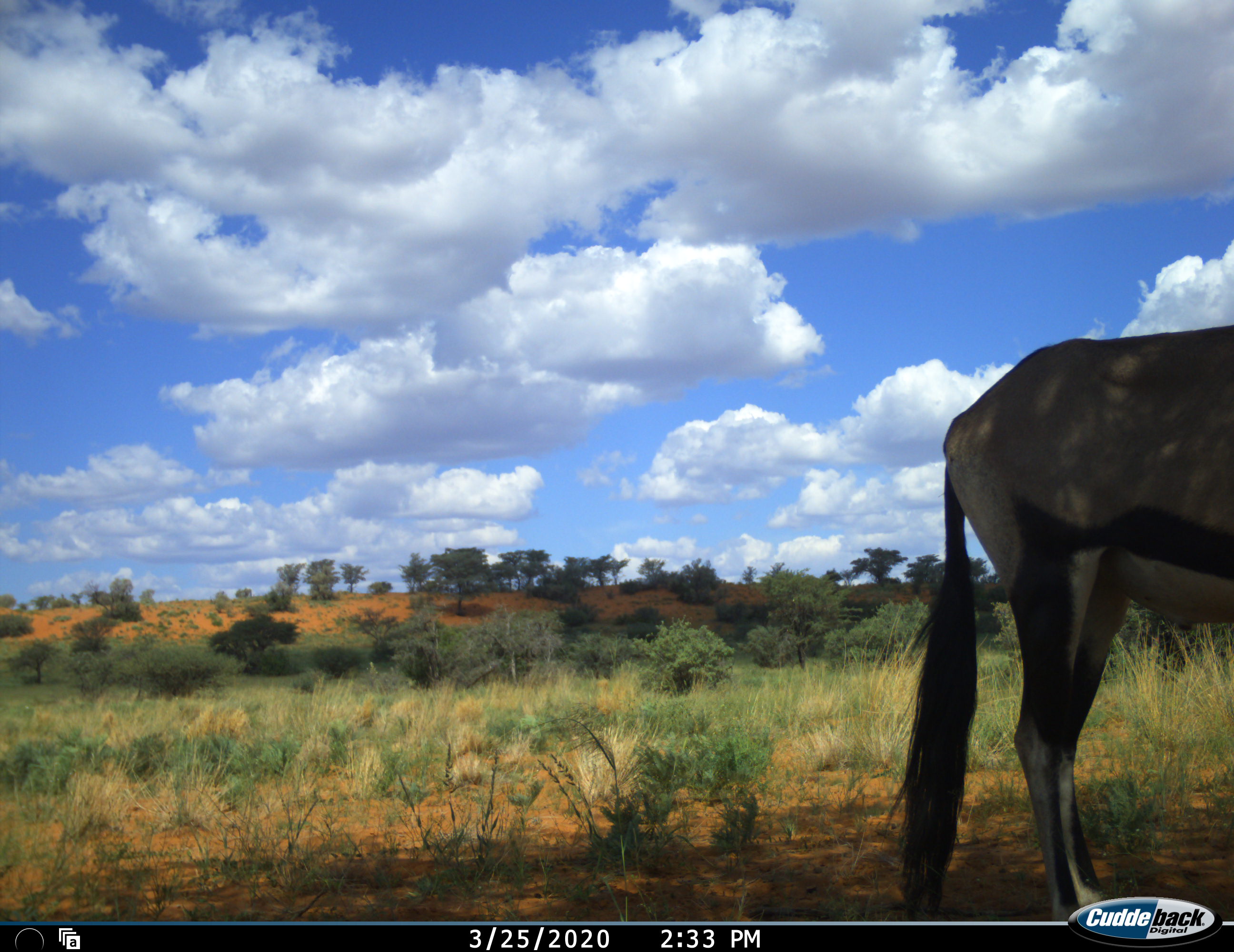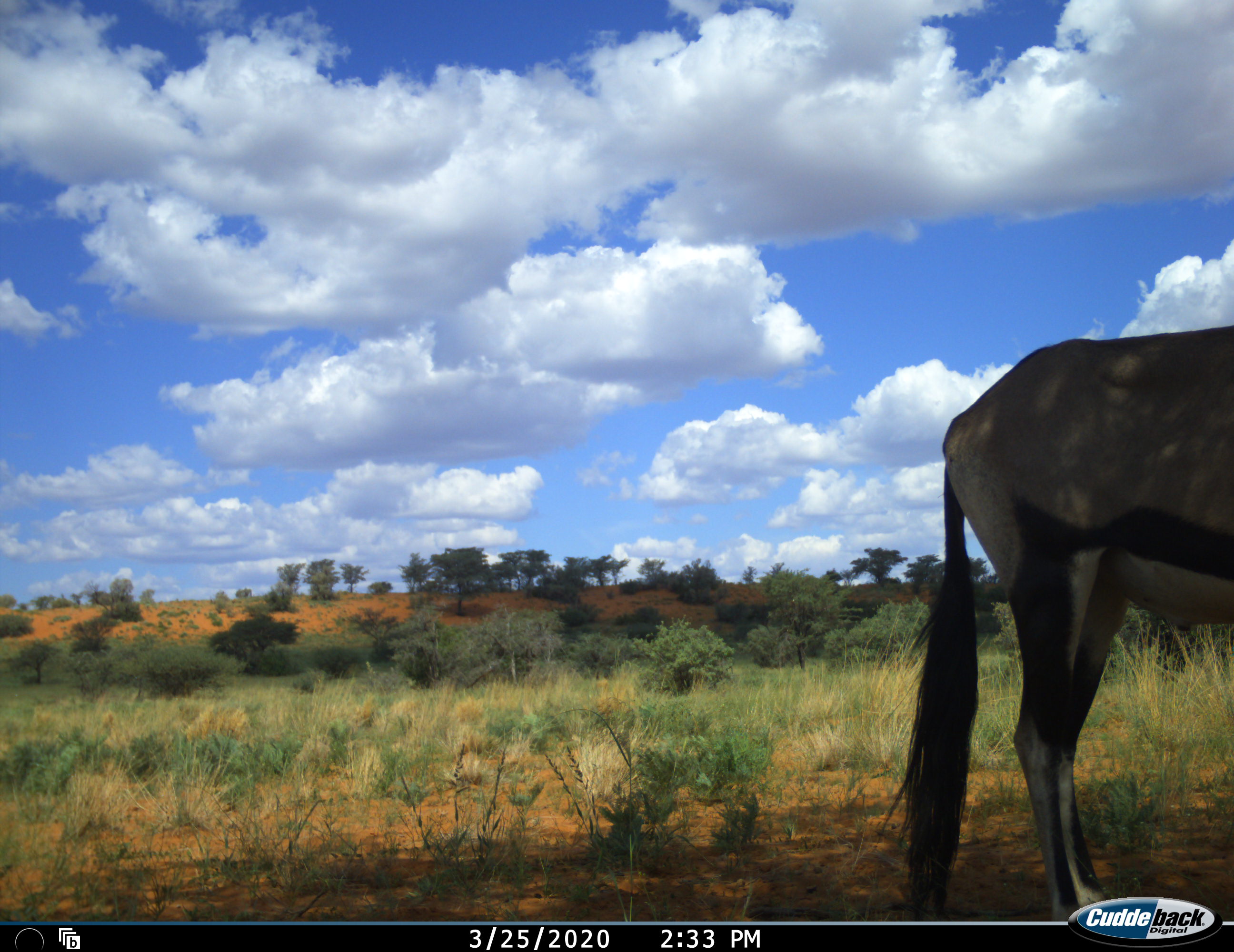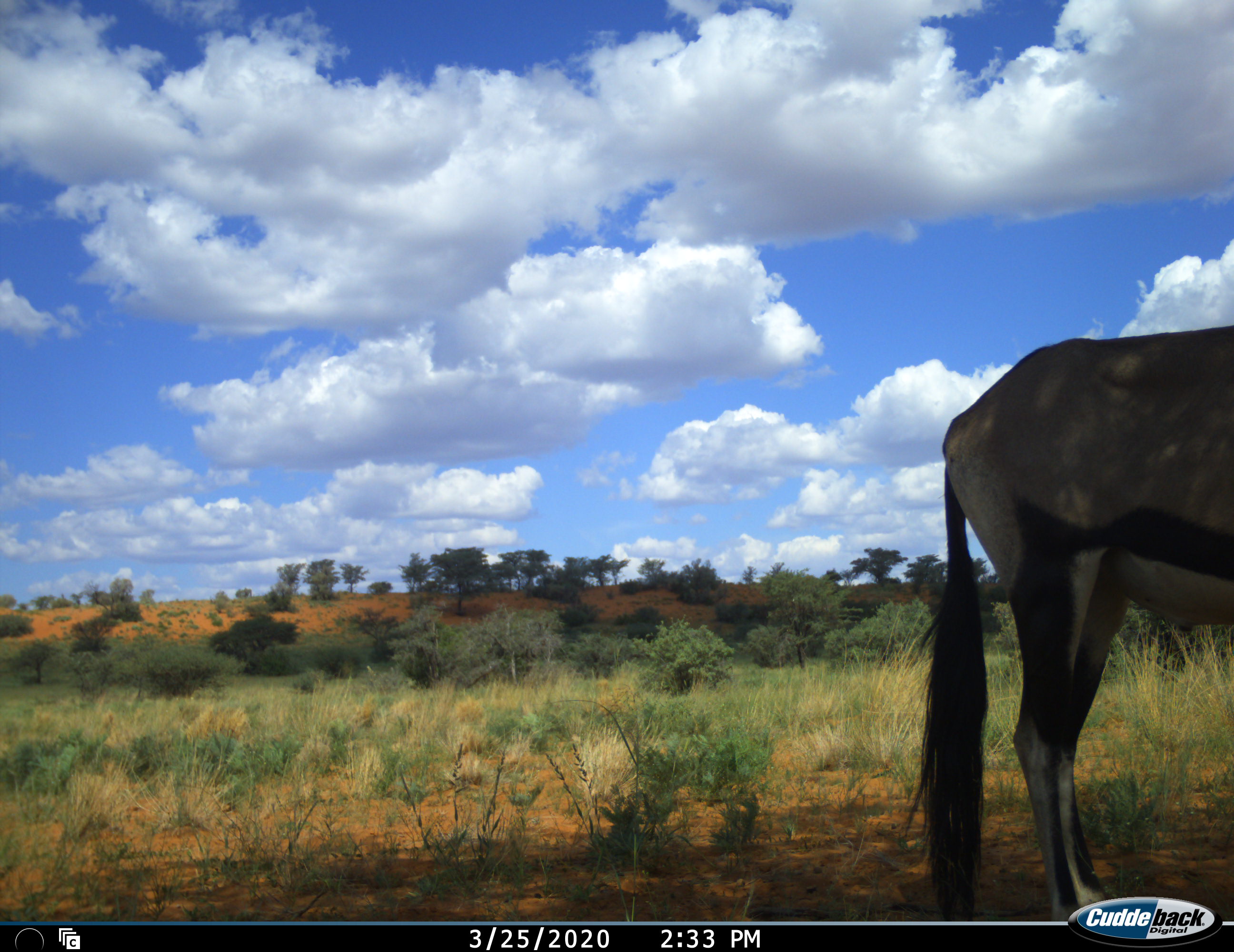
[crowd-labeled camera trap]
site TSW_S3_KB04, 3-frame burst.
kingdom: Animalia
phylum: Chordata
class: Mammalia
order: Artiodactyla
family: Bovidae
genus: Oryx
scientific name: Oryx gazella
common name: gemsbok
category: oryx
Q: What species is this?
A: Oryx (gemsbok) (Oryx gazella).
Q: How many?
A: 1.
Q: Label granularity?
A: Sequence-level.